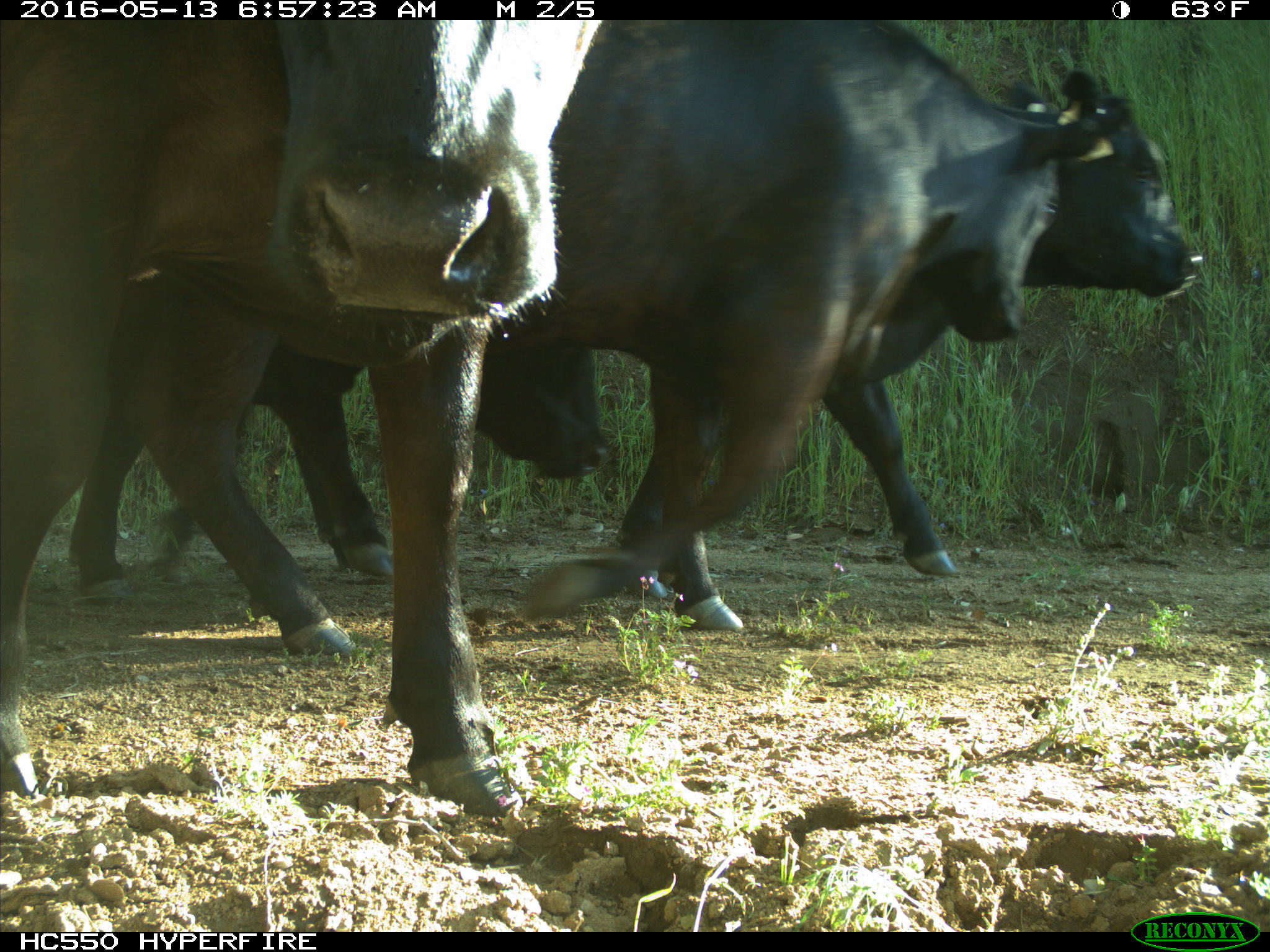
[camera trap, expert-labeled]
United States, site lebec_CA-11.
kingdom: Animalia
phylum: Chordata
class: Mammalia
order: Artiodactyla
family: Bovidae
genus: Bos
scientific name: Bos taurus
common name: domestic cow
Bos taurus (domestic cow).